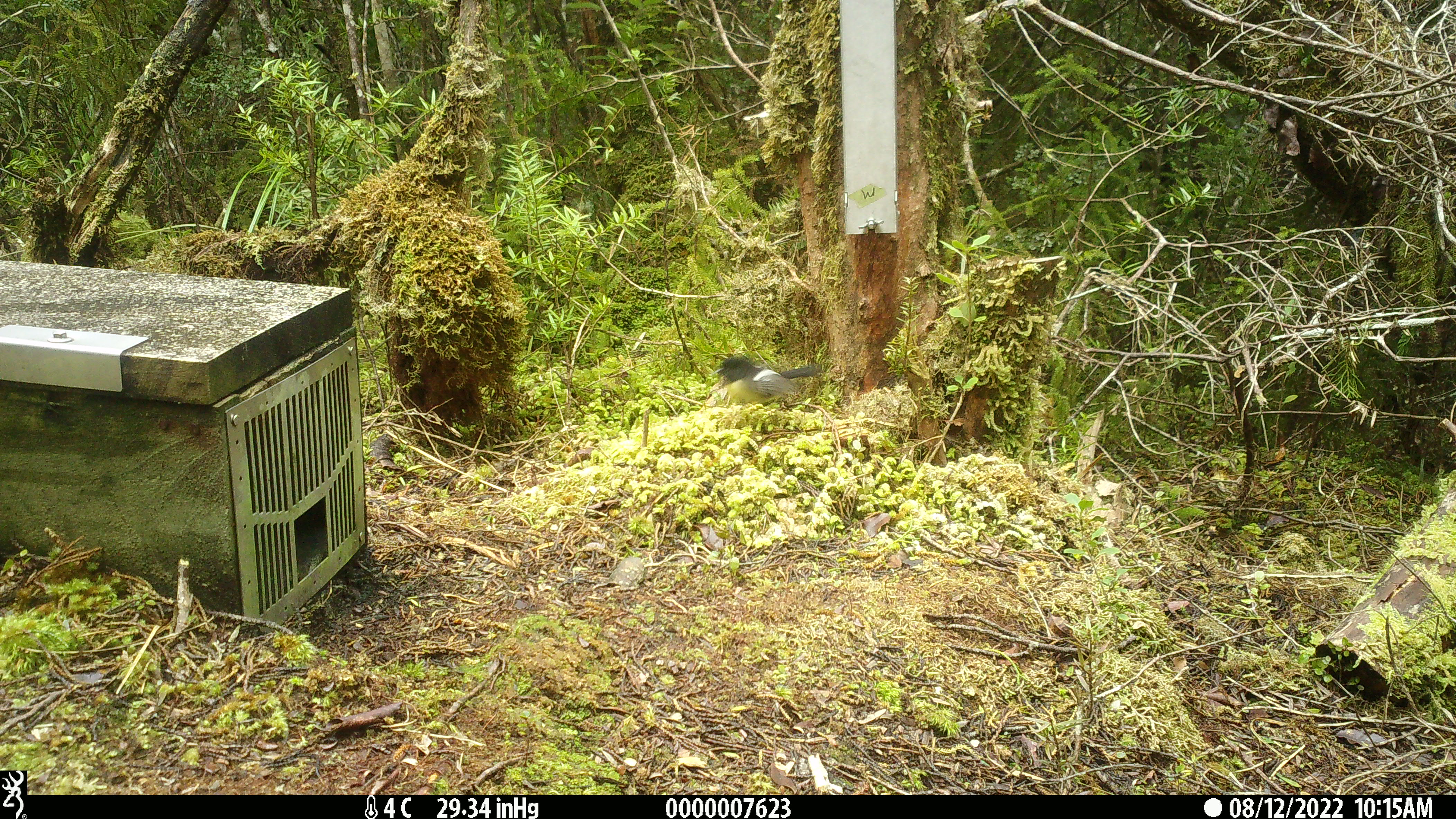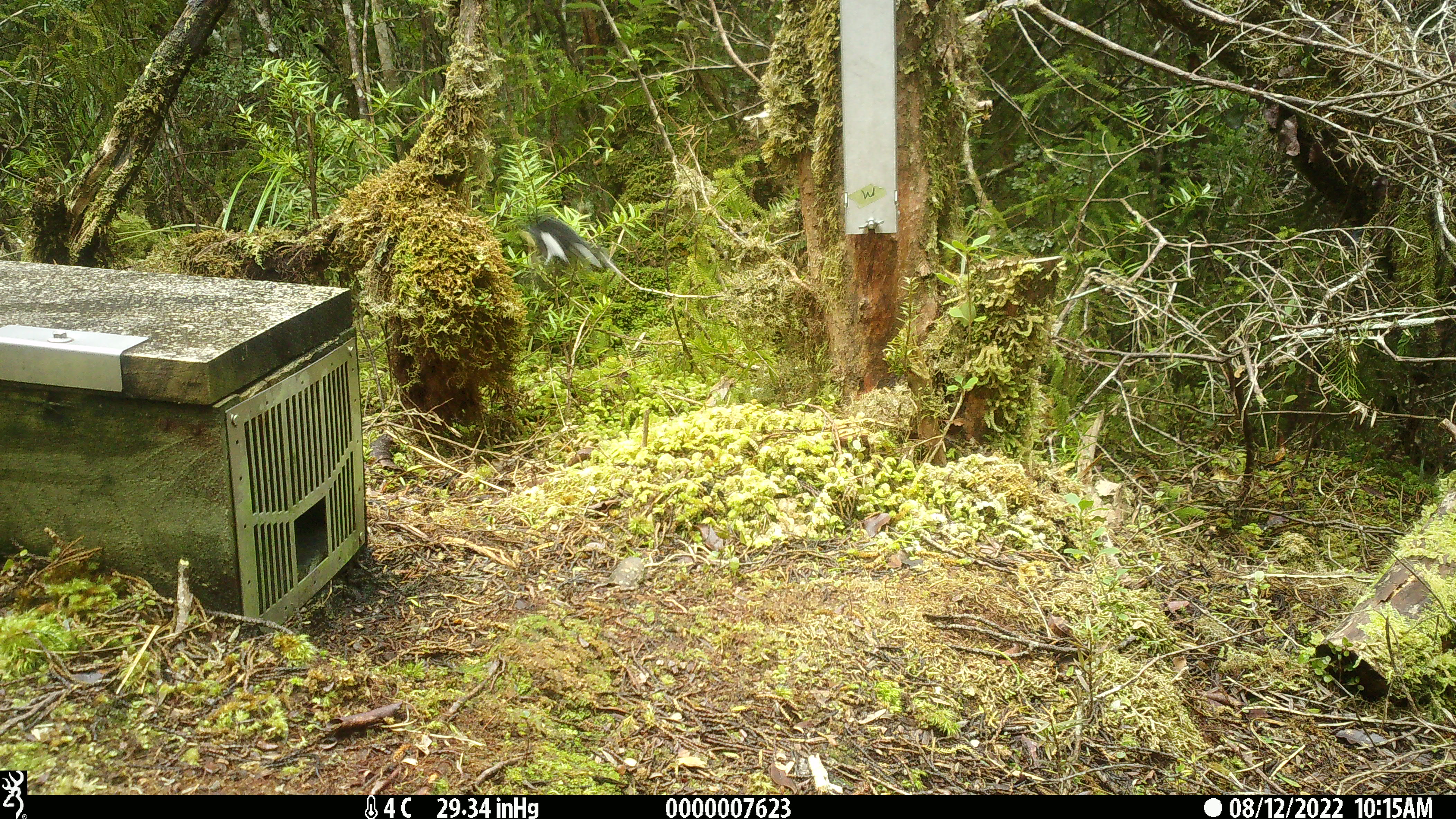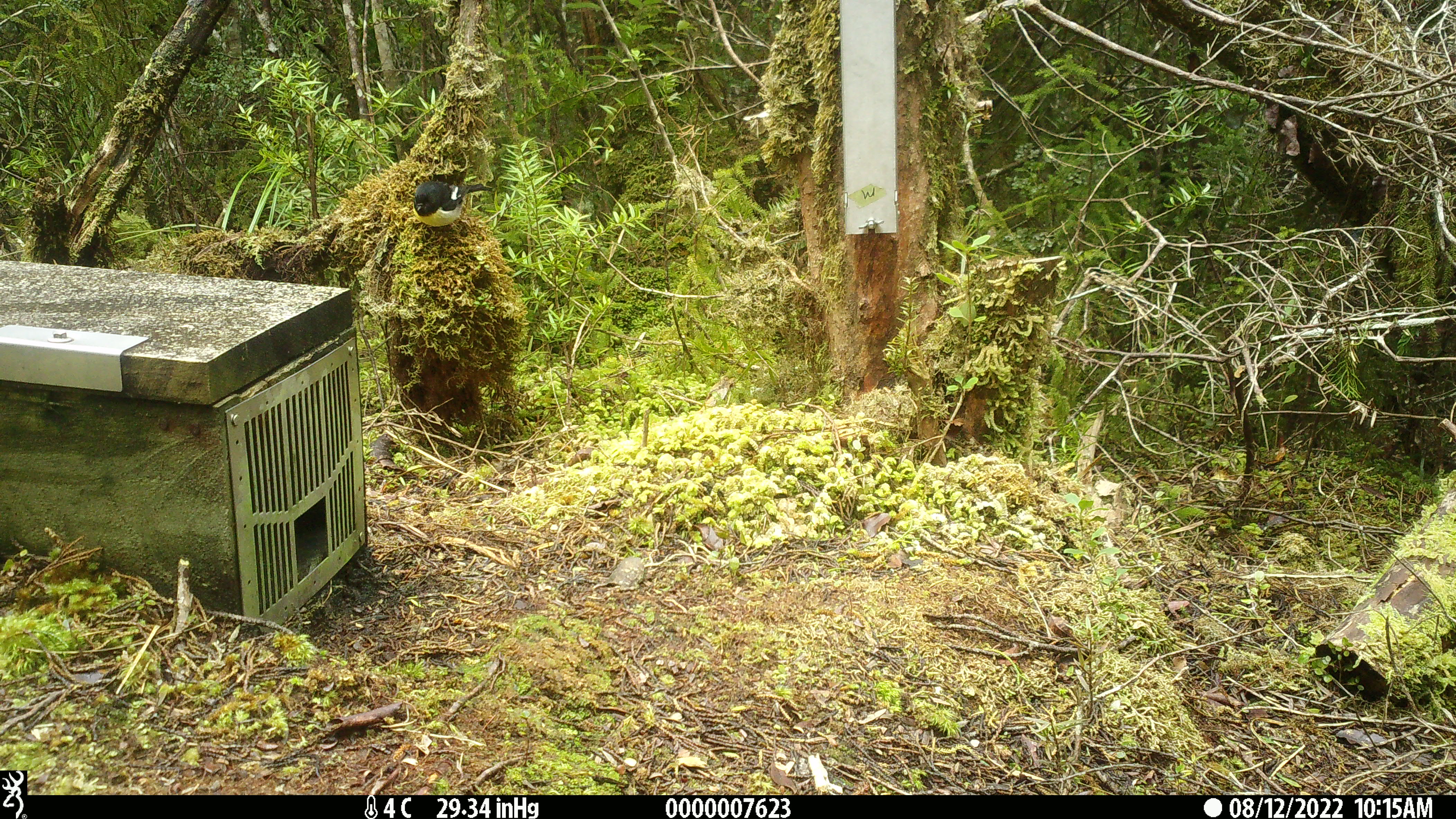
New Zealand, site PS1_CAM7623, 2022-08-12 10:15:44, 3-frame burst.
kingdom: Animalia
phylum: Chordata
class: Aves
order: Passeriformes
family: Petroicidae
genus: Petroica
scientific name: Petroica macrocephala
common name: tomtit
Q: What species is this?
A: Tomtit (Petroica macrocephala).